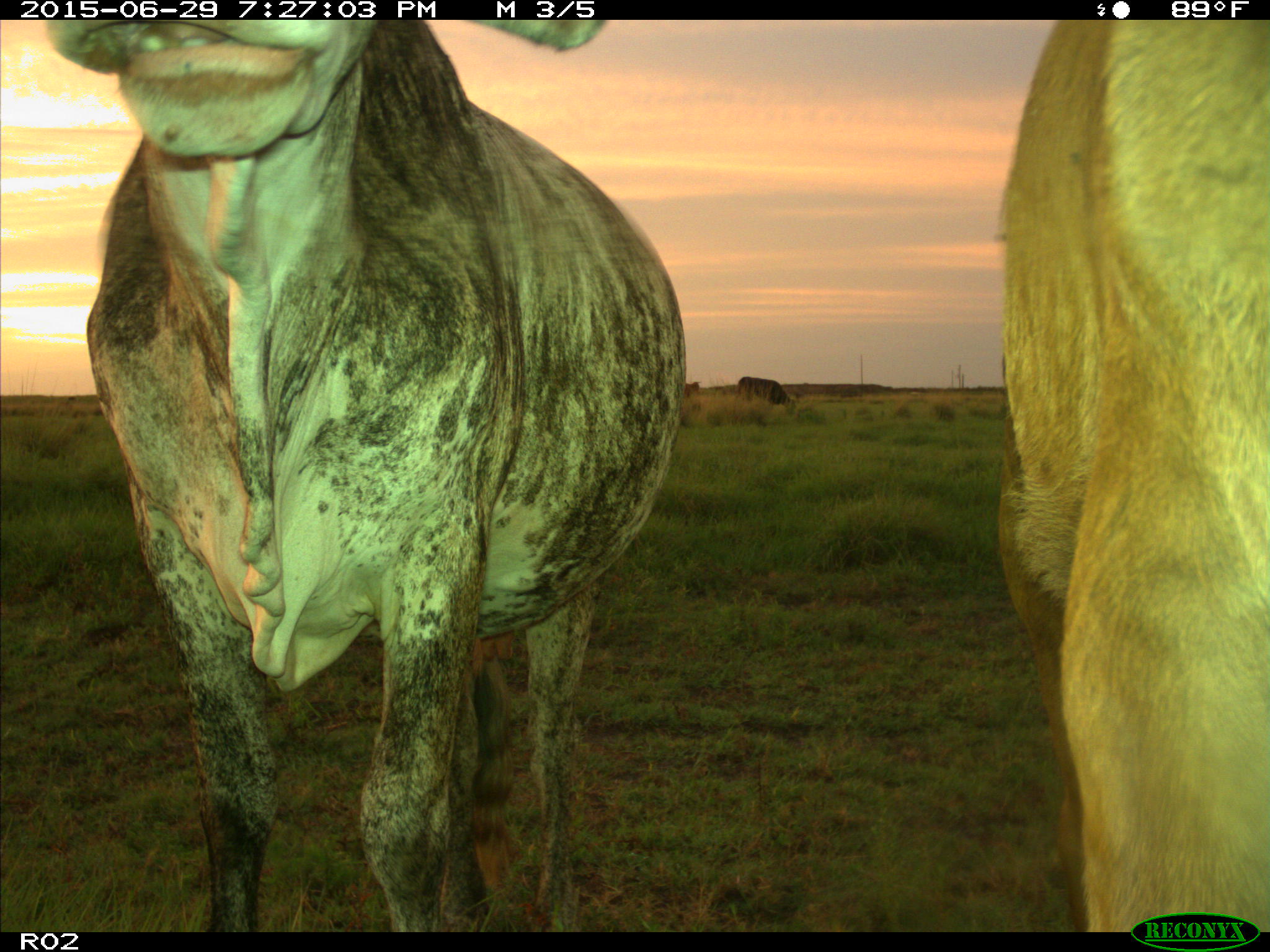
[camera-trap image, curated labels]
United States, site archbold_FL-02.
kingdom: Animalia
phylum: Chordata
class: Mammalia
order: Artiodactyla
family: Bovidae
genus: Bos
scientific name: Bos taurus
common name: domestic cow